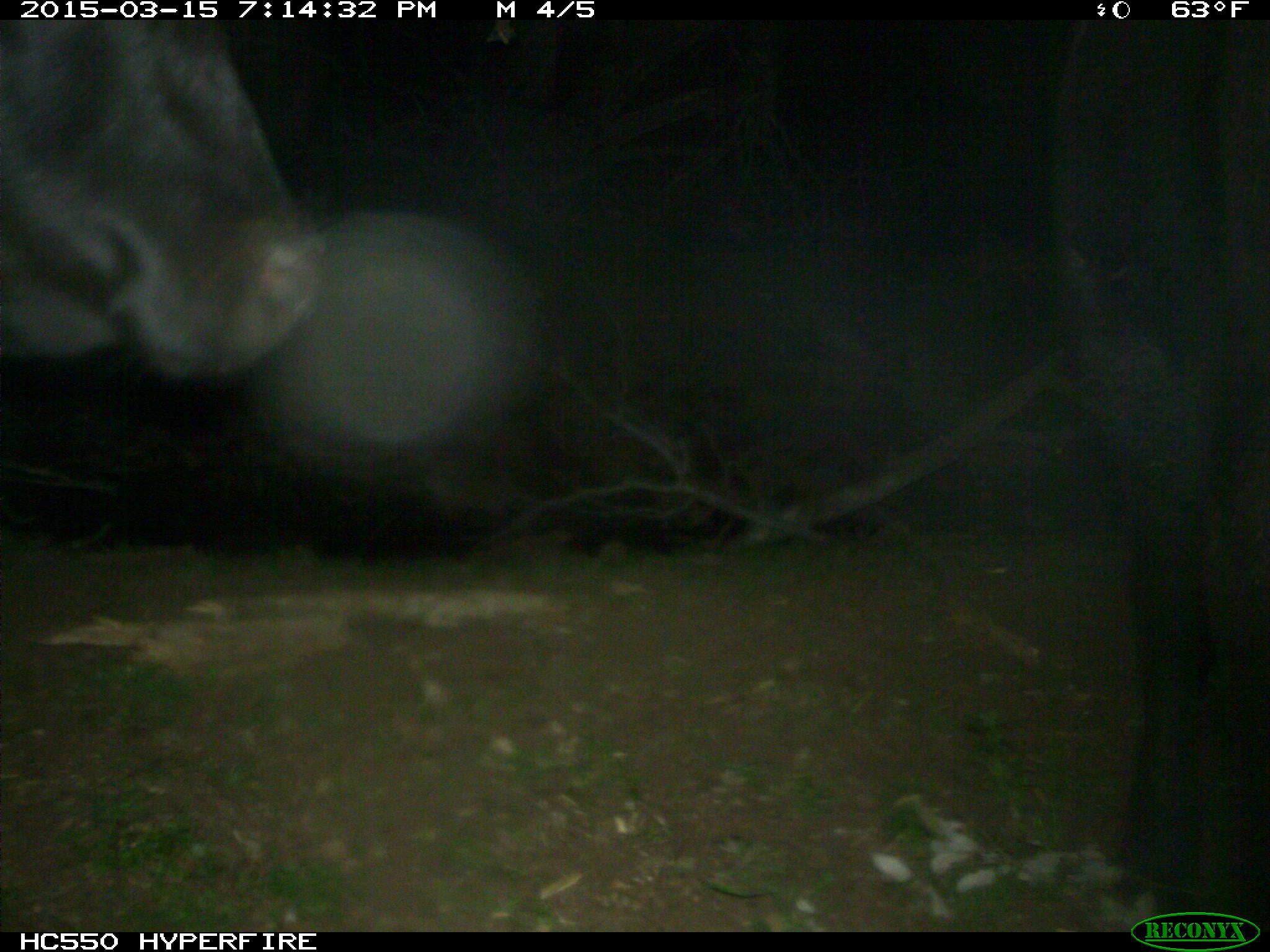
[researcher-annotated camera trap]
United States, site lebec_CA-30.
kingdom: Animalia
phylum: Chordata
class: Mammalia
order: Artiodactyla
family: Bovidae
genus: Bos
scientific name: Bos taurus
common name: domestic cow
Bos taurus (domestic cow).